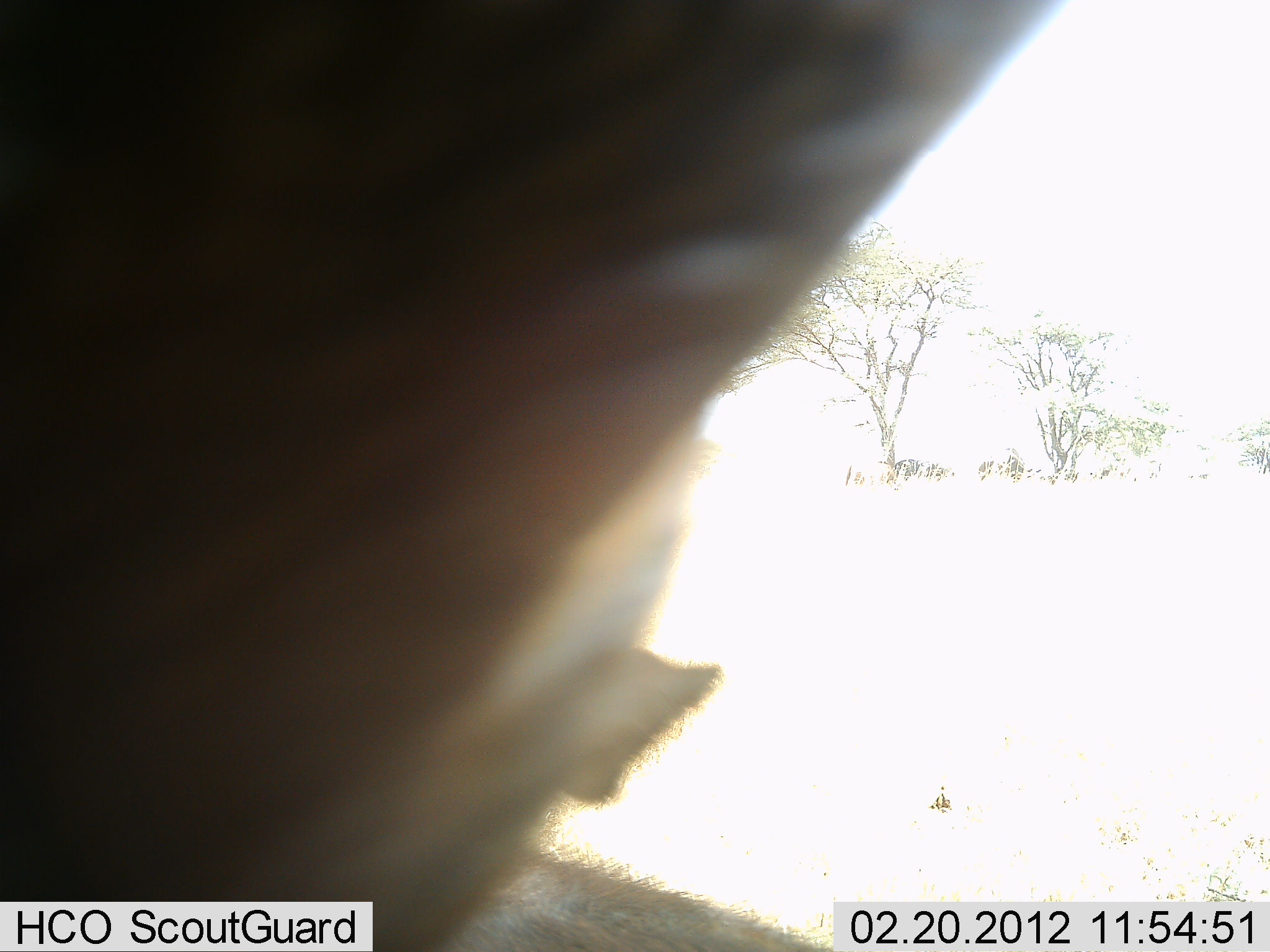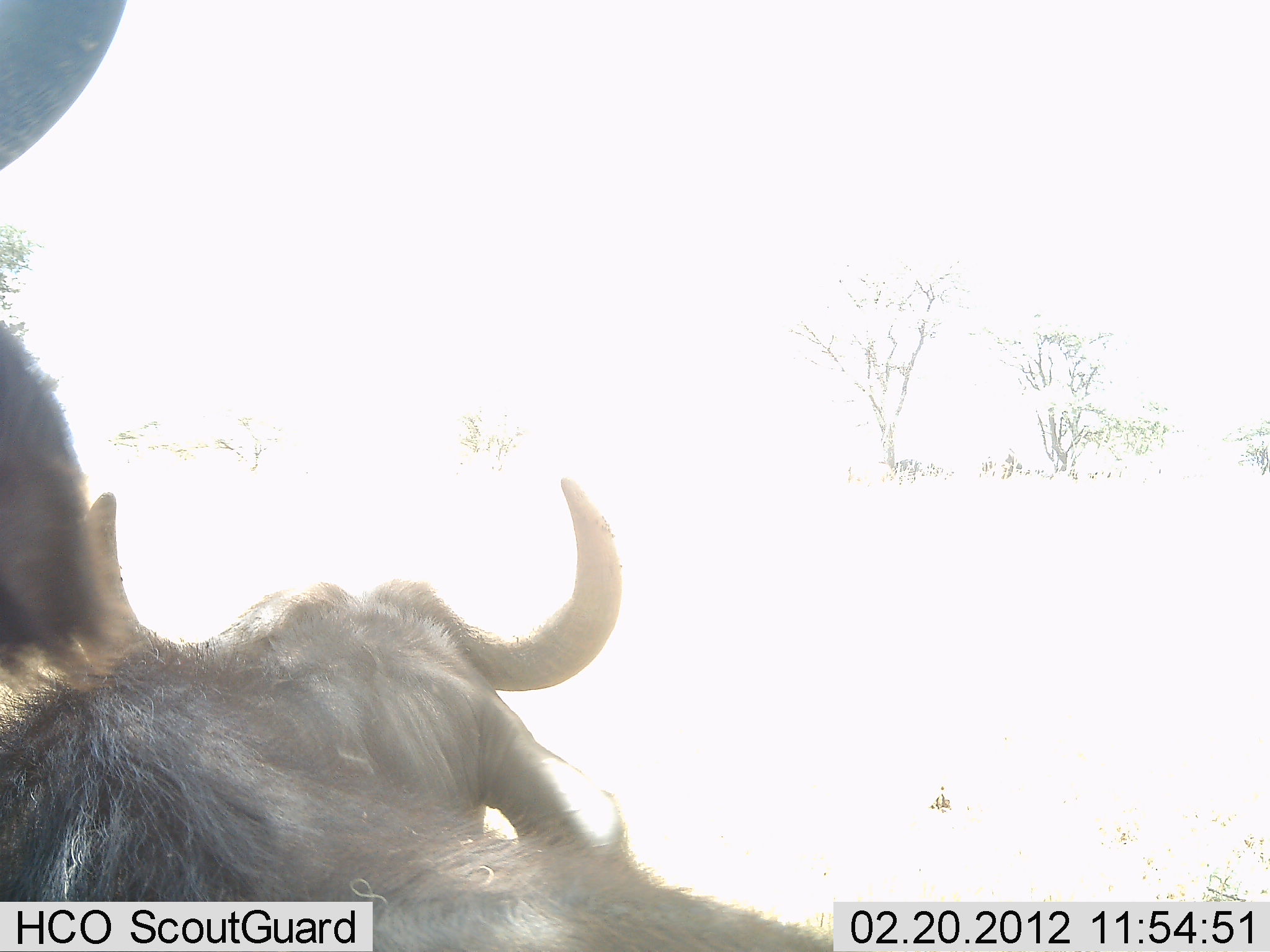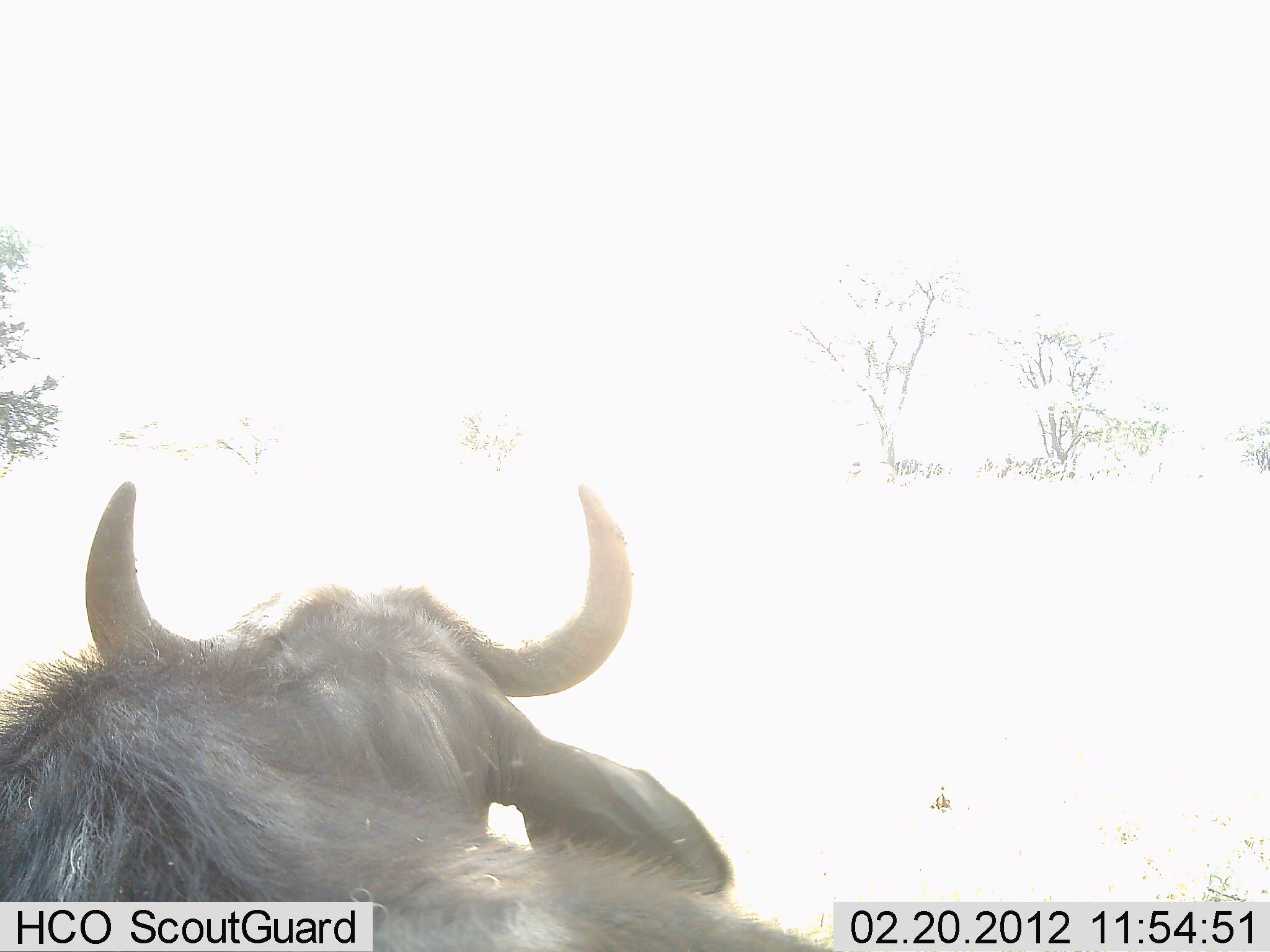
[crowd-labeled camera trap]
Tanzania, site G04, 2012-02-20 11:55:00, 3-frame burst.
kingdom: Animalia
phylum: Chordata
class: Mammalia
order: Artiodactyla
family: Bovidae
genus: Connochaetes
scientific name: Connochaetes taurinus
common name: blue wildebeest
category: wildebeest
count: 2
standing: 75%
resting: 69%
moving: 31%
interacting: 6%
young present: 0%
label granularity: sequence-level